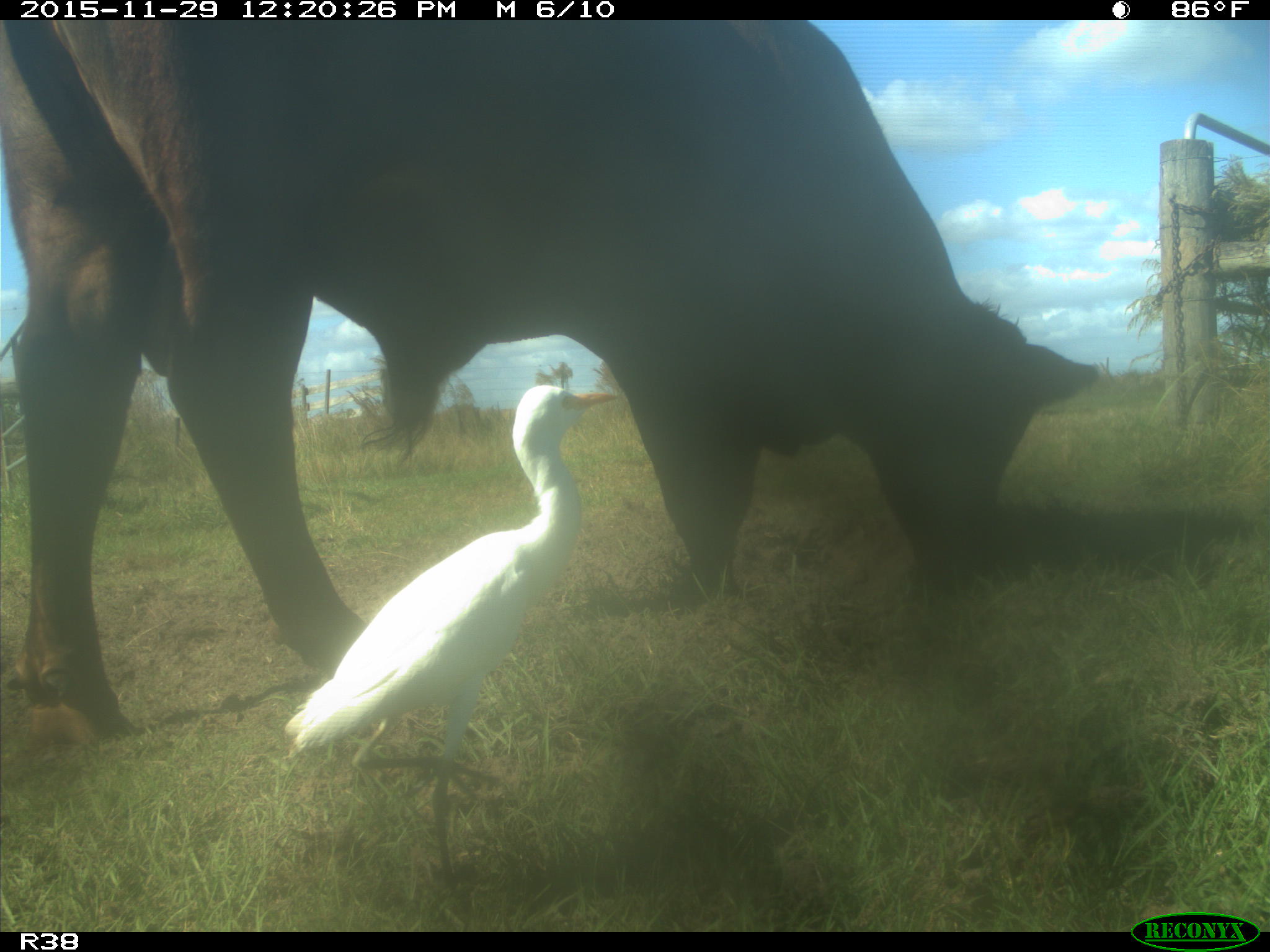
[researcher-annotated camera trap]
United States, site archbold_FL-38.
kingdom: Animalia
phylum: Chordata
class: Mammalia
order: Artiodactyla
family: Bovidae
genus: Bos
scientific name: Bos taurus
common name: domestic cow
Bos taurus (domestic cow).